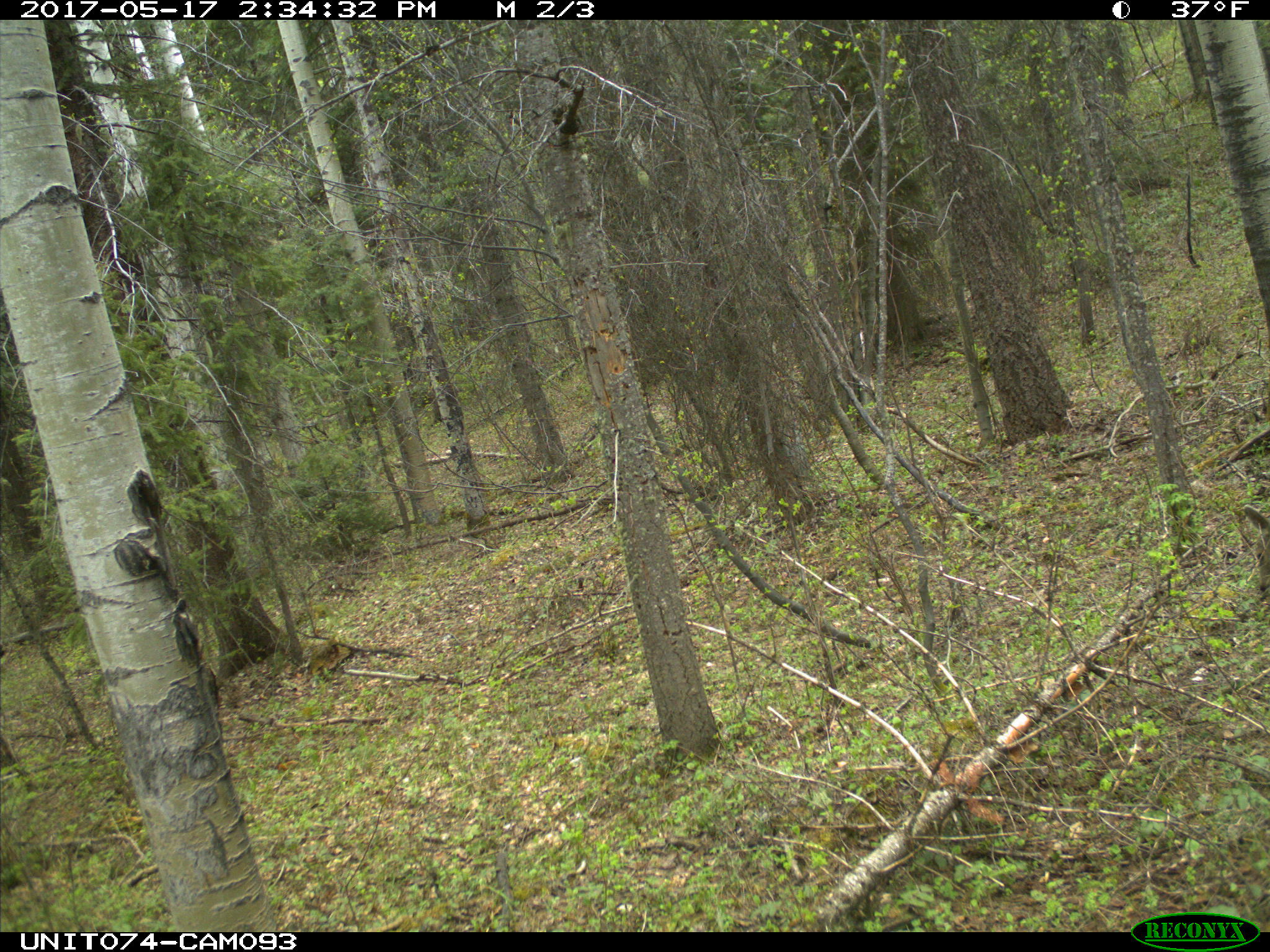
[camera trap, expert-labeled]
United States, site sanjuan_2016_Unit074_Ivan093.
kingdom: Animalia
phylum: Chordata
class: Mammalia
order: Artiodactyla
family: Cervidae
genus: Odocoileus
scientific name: Odocoileus hemionus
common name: mule deer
Odocoileus hemionus (mule deer).